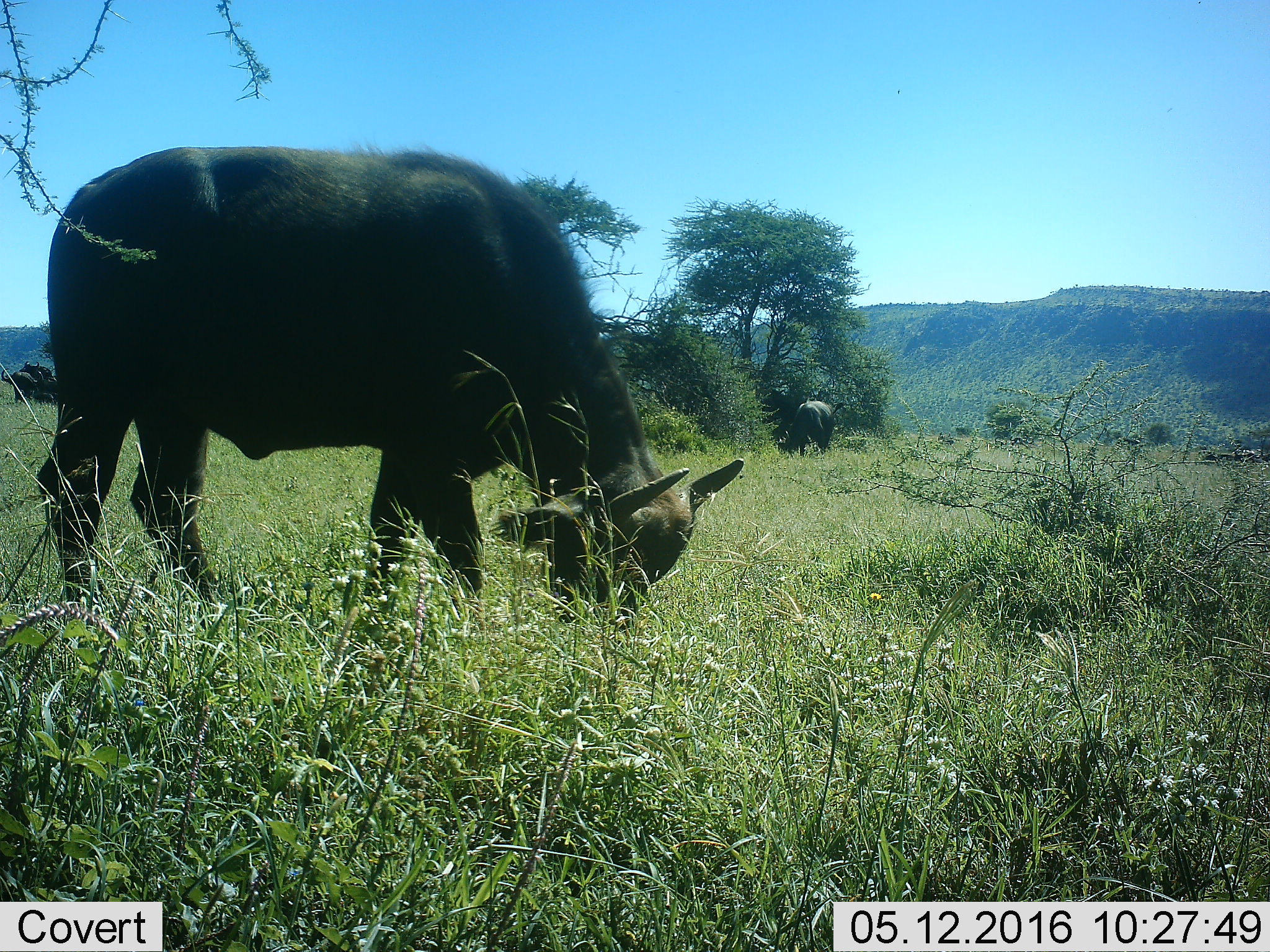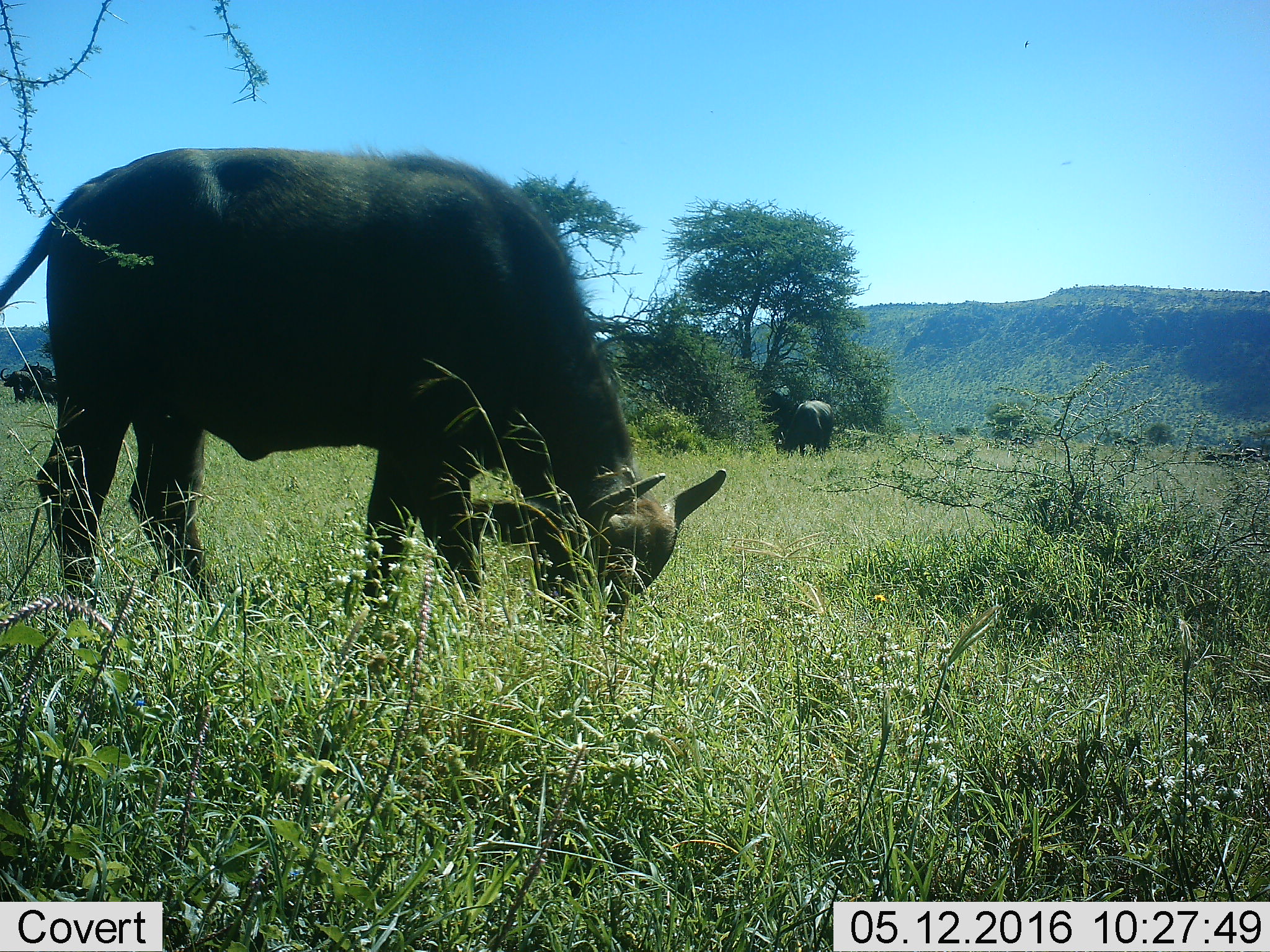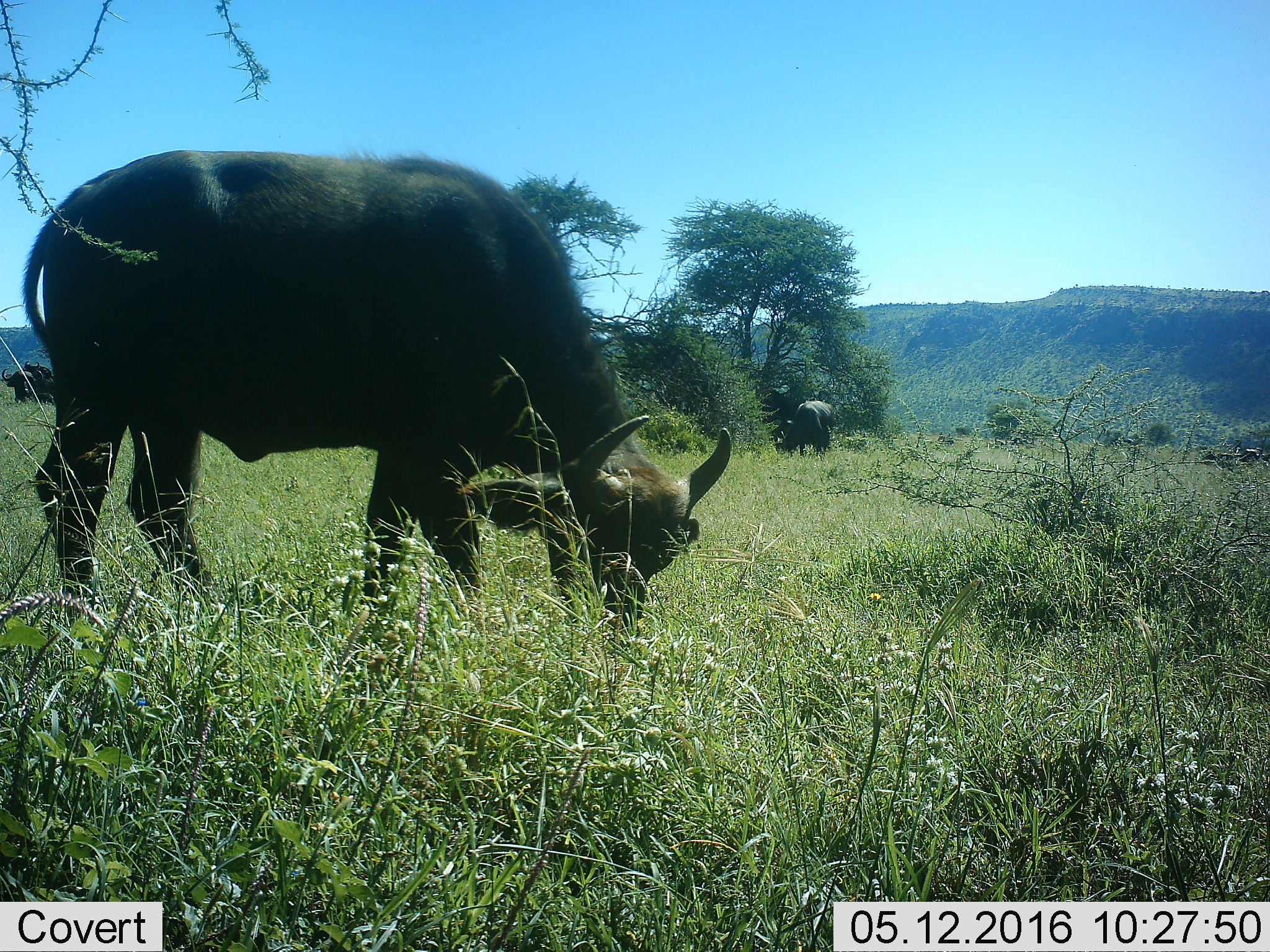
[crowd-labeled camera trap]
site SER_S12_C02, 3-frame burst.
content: unidentified animal